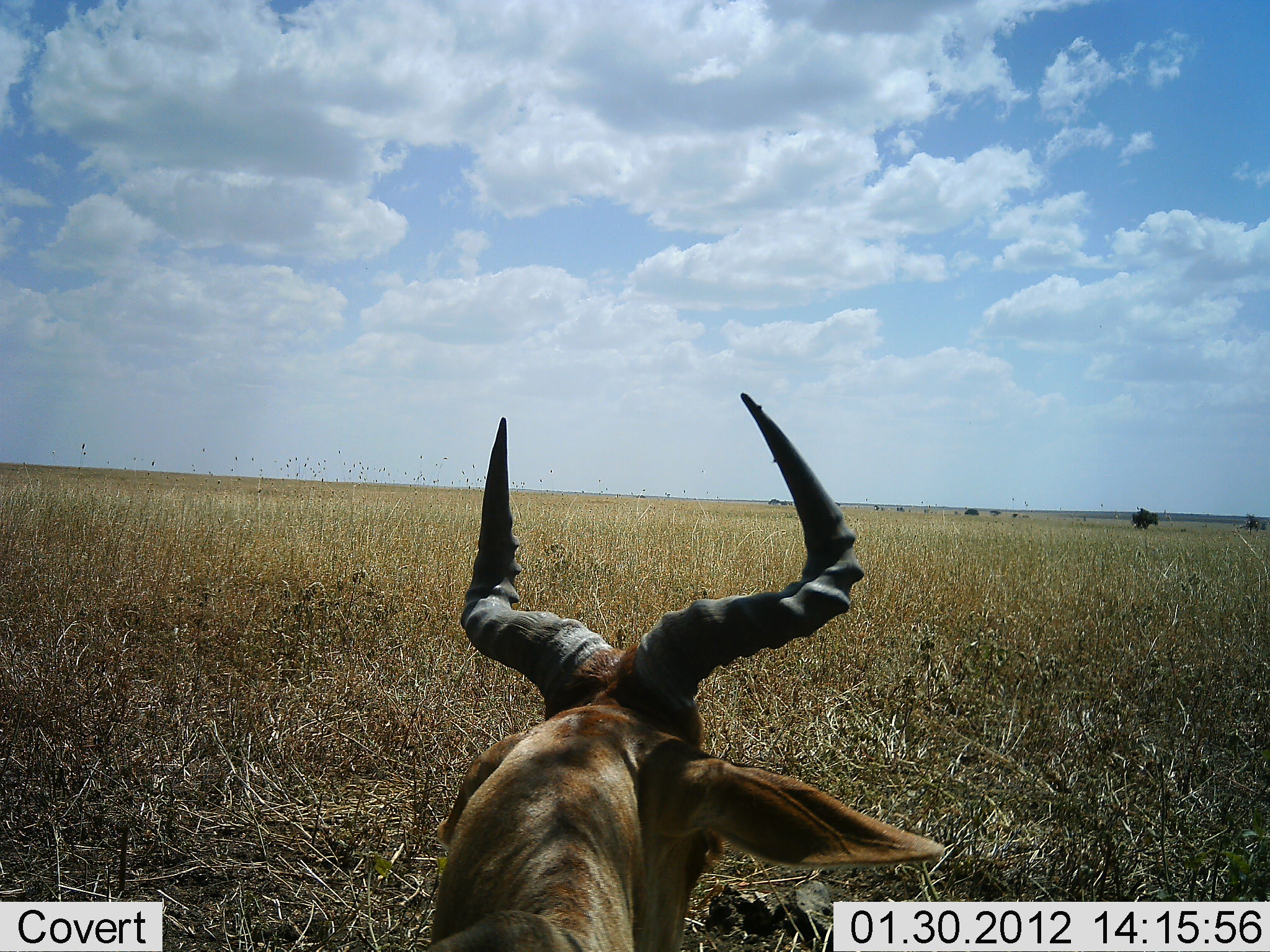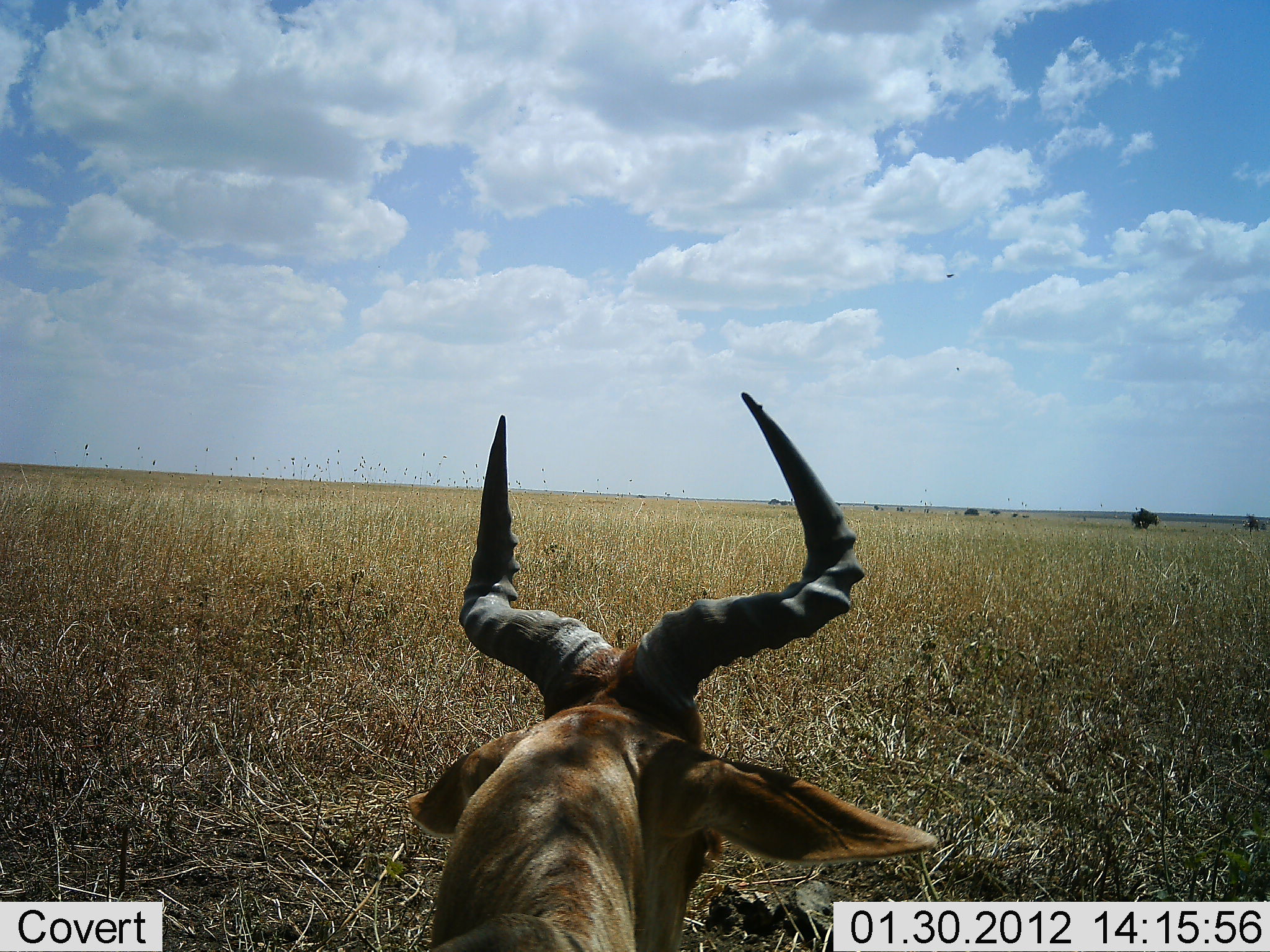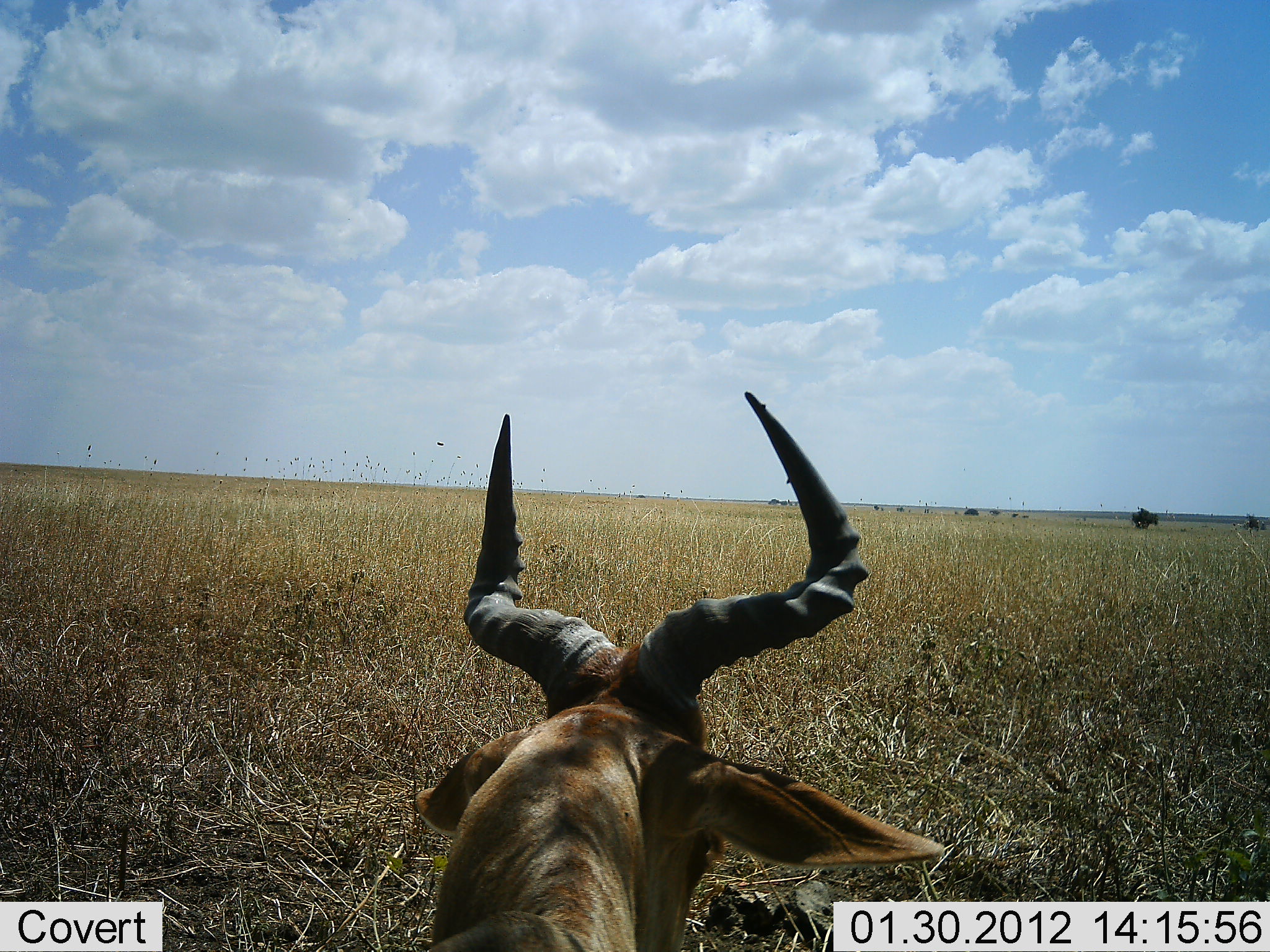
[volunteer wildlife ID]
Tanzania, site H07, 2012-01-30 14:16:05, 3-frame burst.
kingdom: Animalia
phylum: Chordata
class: Mammalia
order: Artiodactyla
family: Bovidae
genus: Alcelaphus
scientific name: Alcelaphus buselaphus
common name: hartebeest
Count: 1.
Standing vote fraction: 33%.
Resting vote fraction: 62%.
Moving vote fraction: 4%.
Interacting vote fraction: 0%.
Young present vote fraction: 0%.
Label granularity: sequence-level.